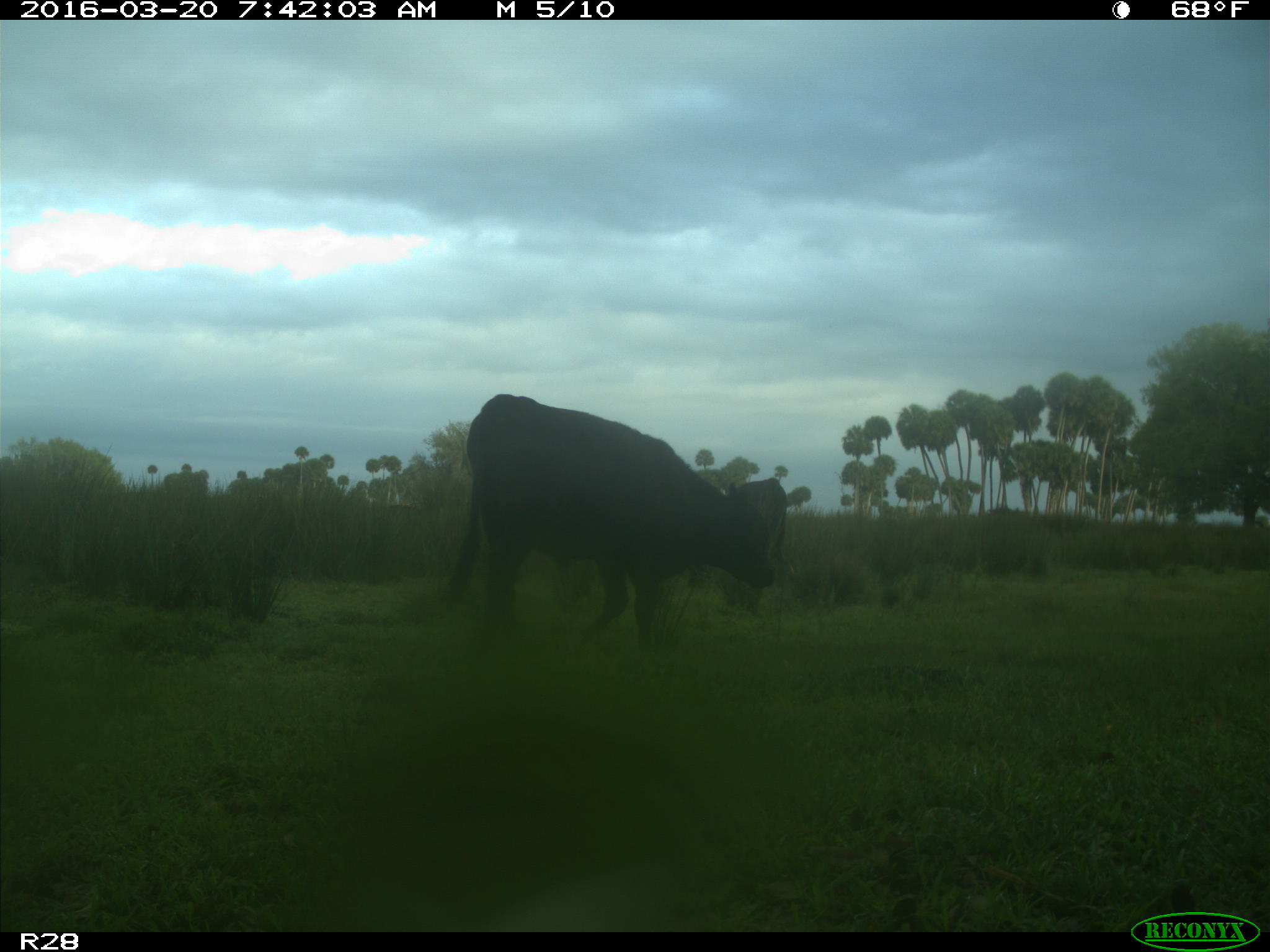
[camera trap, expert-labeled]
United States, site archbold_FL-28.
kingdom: Animalia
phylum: Chordata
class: Mammalia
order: Artiodactyla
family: Bovidae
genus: Bos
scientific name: Bos taurus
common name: domestic cow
Bos taurus (domestic cow).